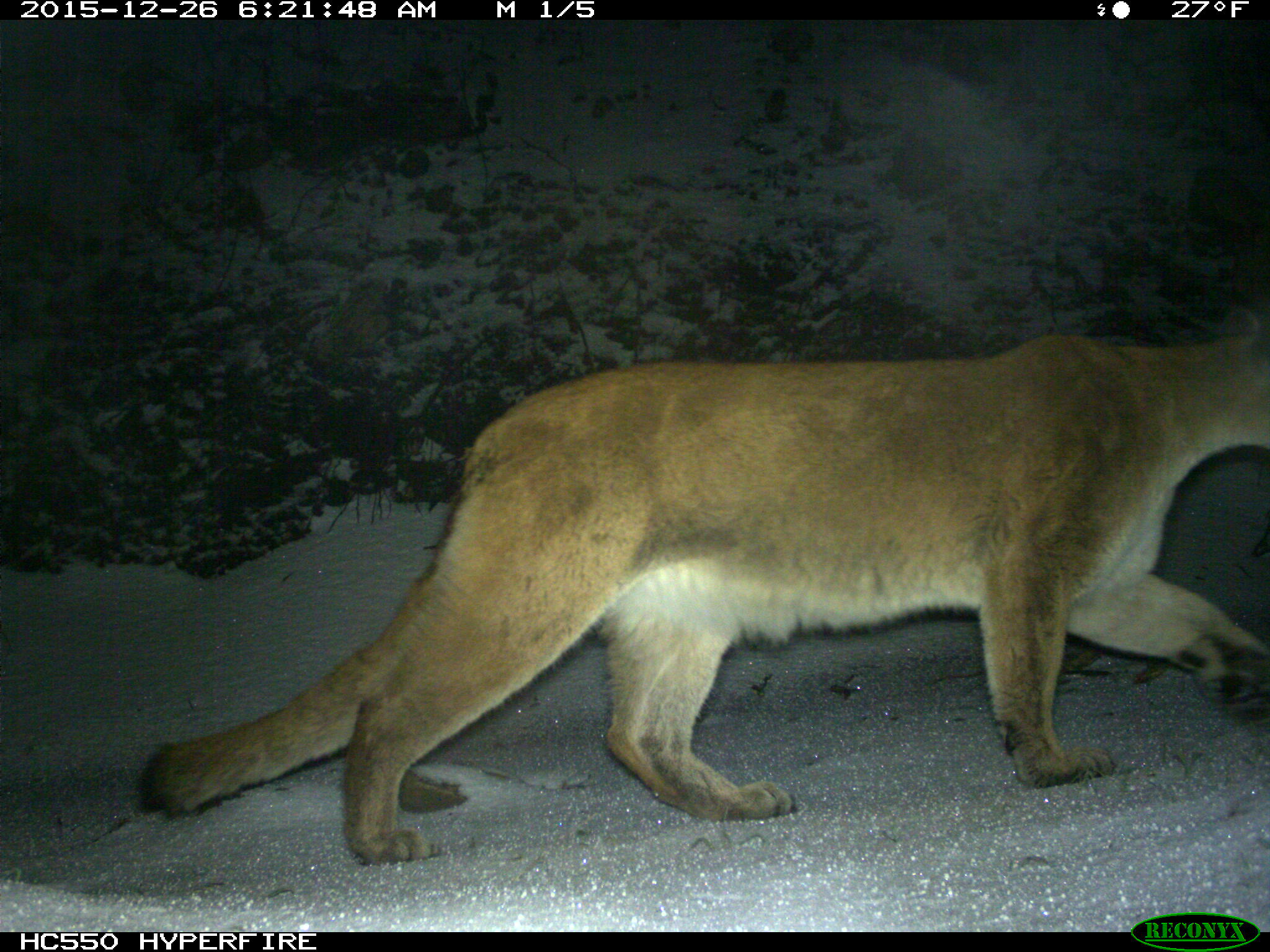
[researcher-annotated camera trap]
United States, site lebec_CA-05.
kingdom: Animalia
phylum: Chordata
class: Mammalia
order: Carnivora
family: Felidae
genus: Puma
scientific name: Puma concolor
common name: mountain lion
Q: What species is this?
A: Puma concolor (mountain lion).